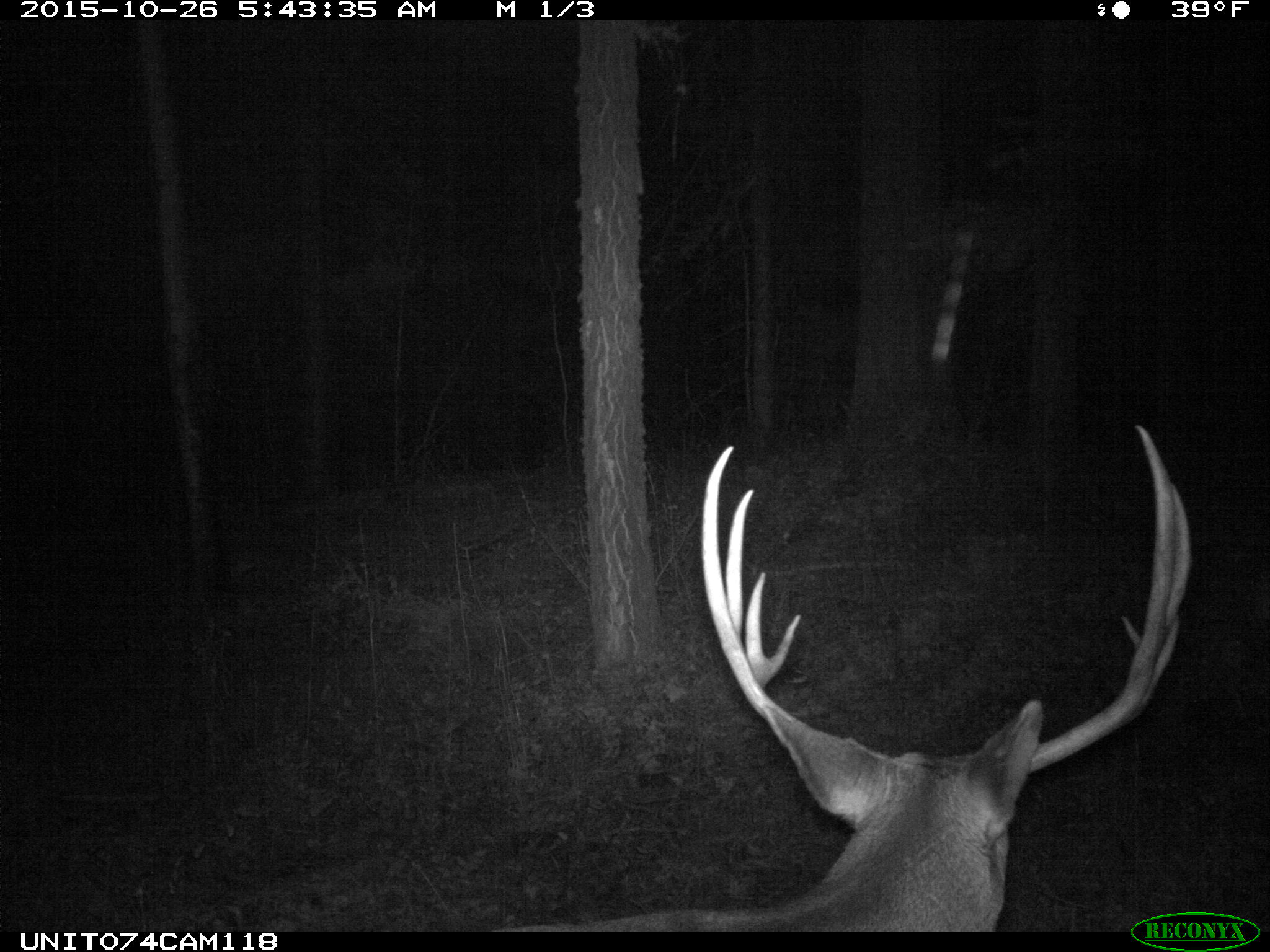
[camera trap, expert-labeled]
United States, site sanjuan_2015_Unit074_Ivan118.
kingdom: Animalia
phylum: Chordata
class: Mammalia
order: Artiodactyla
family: Cervidae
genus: Odocoileus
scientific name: Odocoileus hemionus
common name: mule deer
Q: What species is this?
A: Odocoileus hemionus (mule deer).